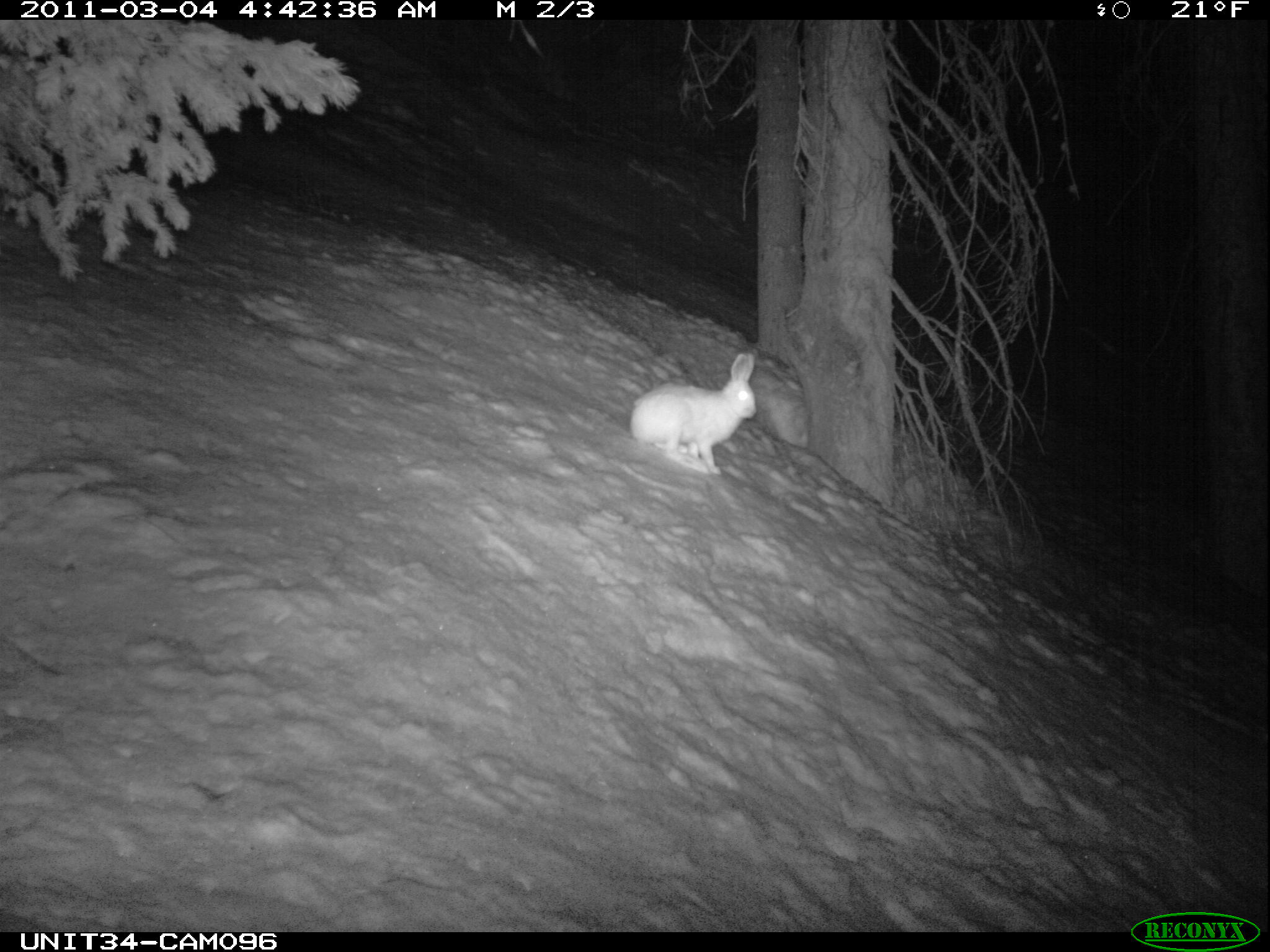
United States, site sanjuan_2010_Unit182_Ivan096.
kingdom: Animalia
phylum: Chordata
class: Mammalia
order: Lagomorpha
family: Leporidae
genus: Lepus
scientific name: Lepus americanus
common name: snowshoe hare